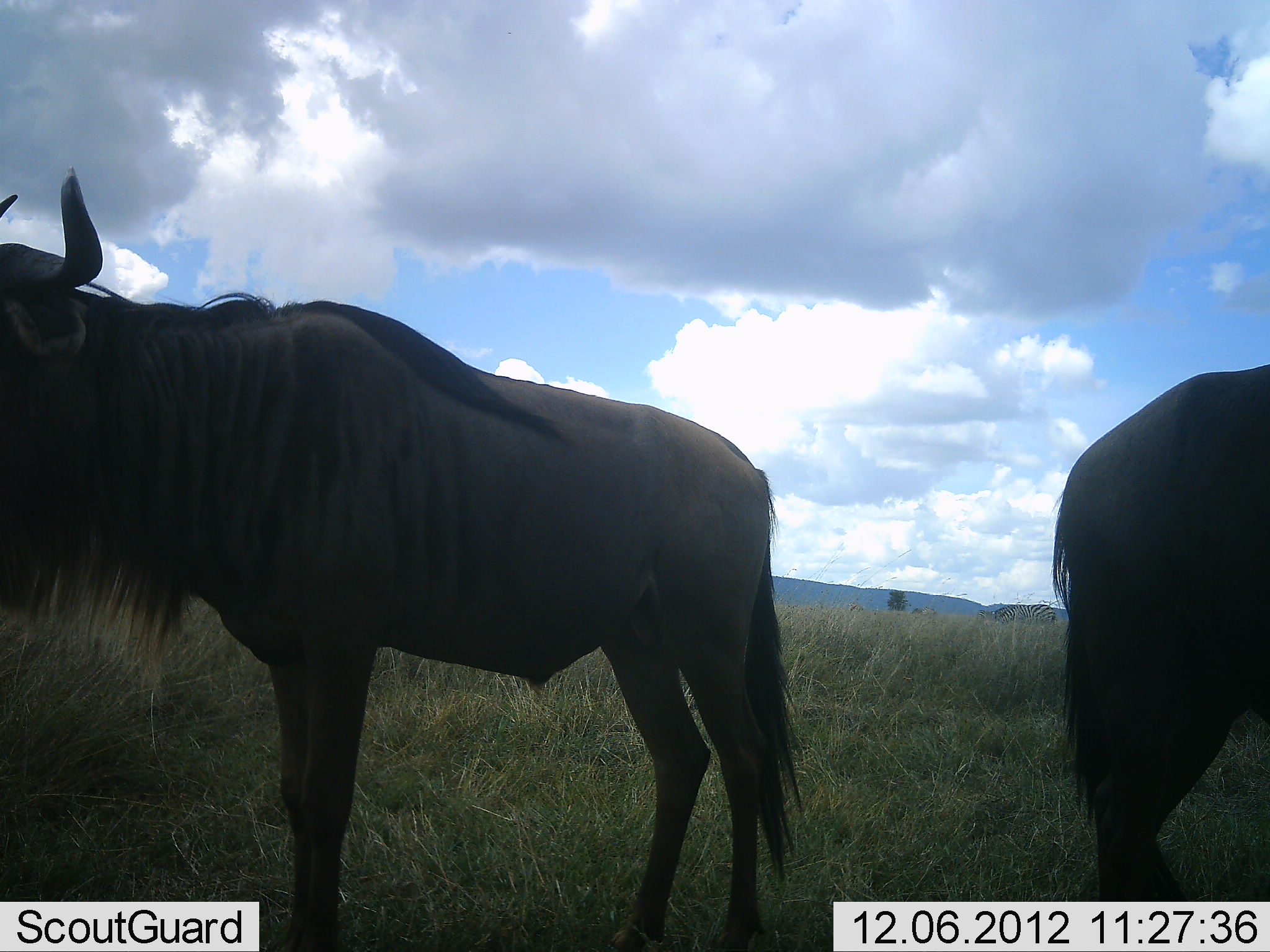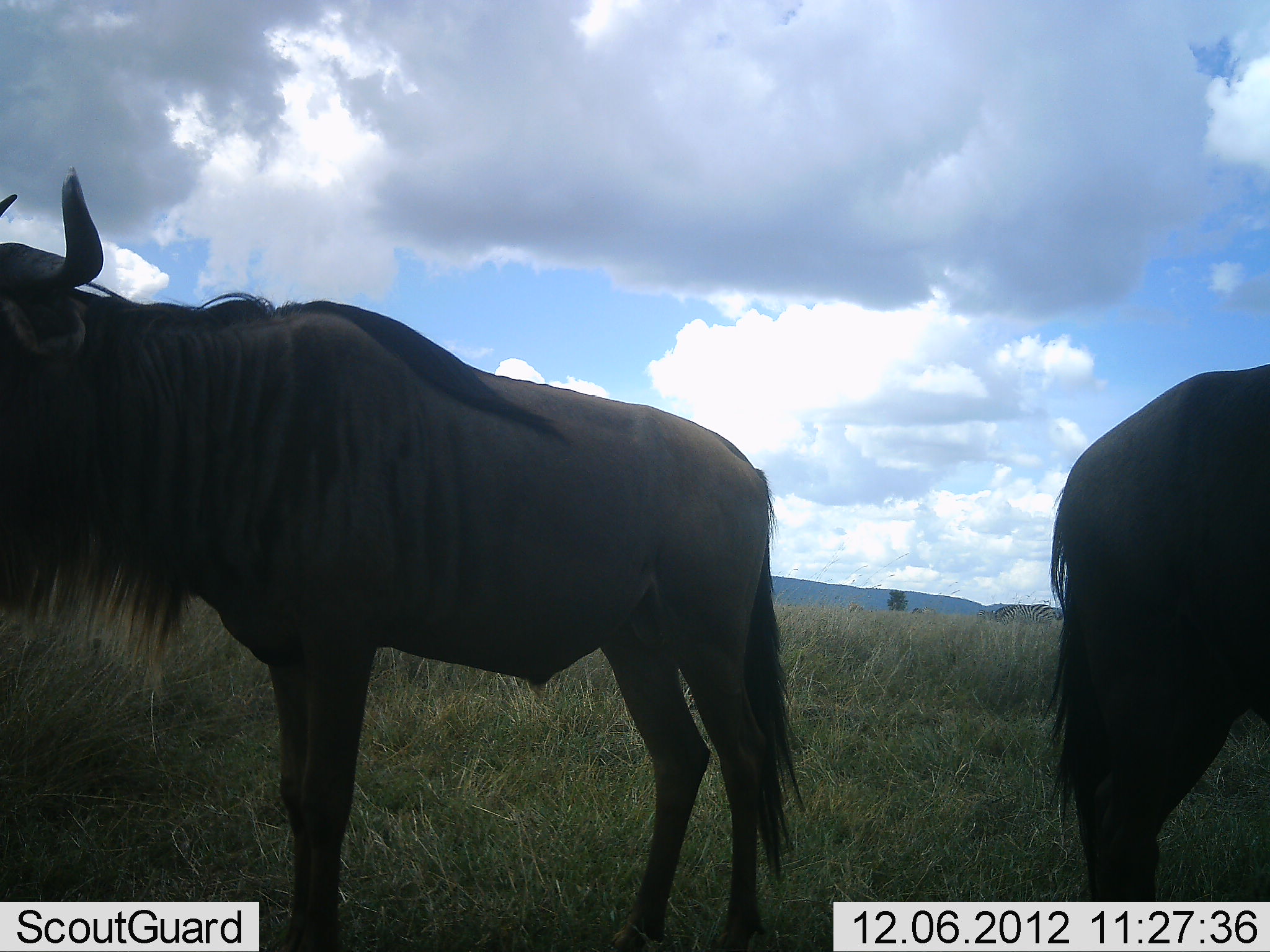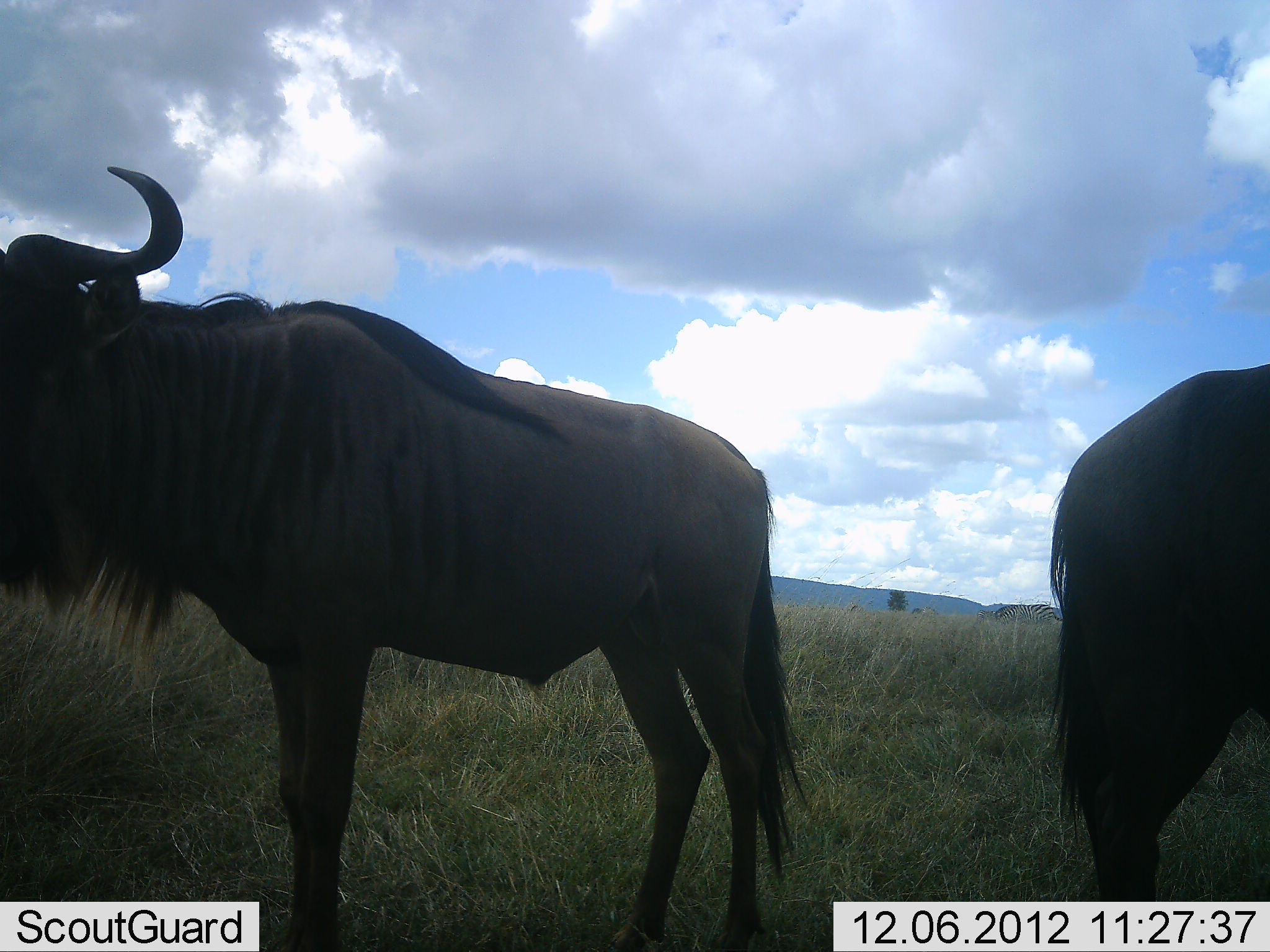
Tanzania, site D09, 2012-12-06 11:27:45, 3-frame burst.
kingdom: Animalia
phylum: Chordata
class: Mammalia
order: Artiodactyla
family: Bovidae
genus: Connochaetes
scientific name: Connochaetes taurinus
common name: blue wildebeest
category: wildebeest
Wildebeest (blue wildebeest) (Connochaetes taurinus), count 2. Behavior (volunteer vote fractions): standing 91%, resting 0%, moving 9%, interacting 0%. Young present (vote fraction): 0%. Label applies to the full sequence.